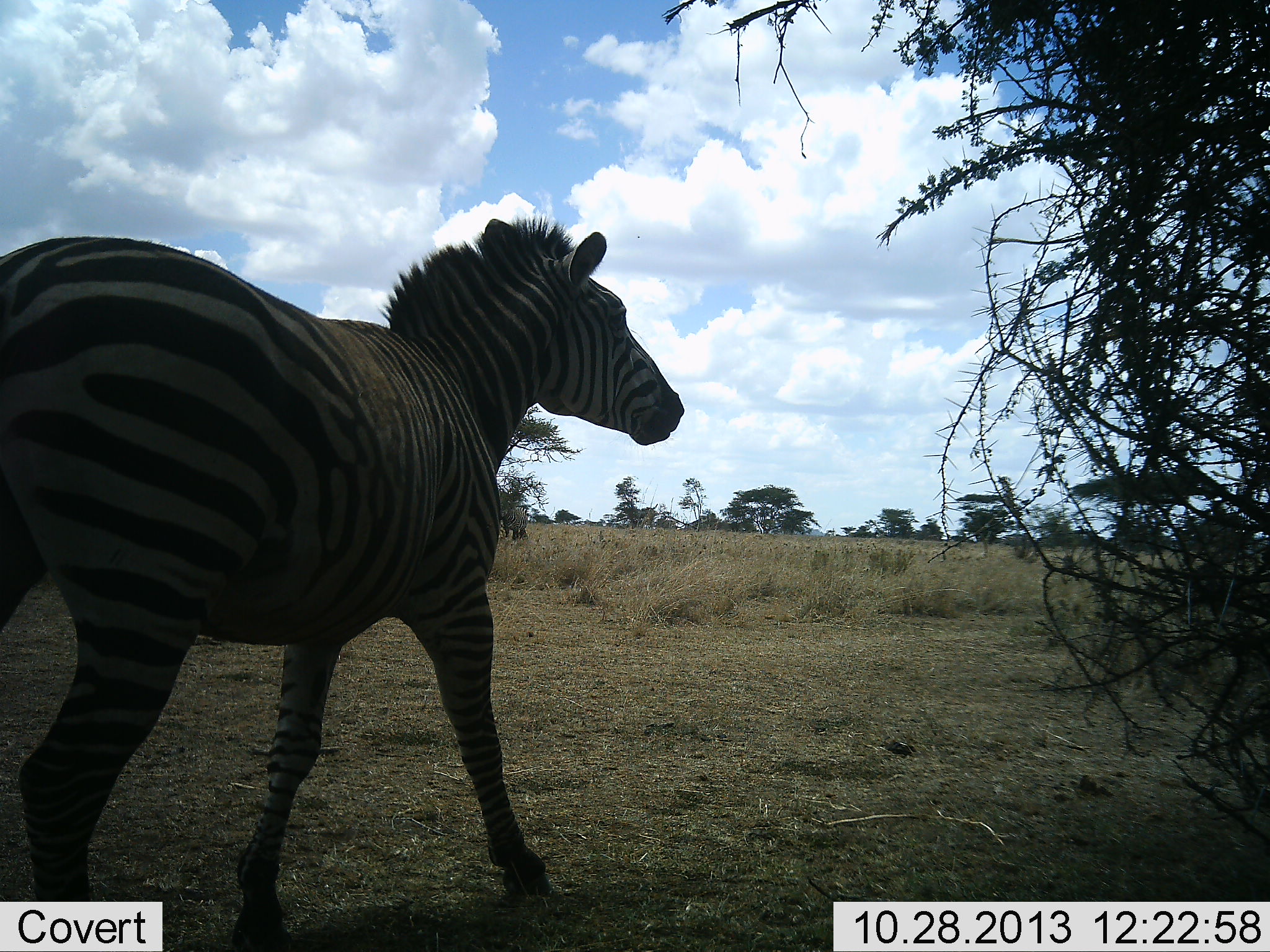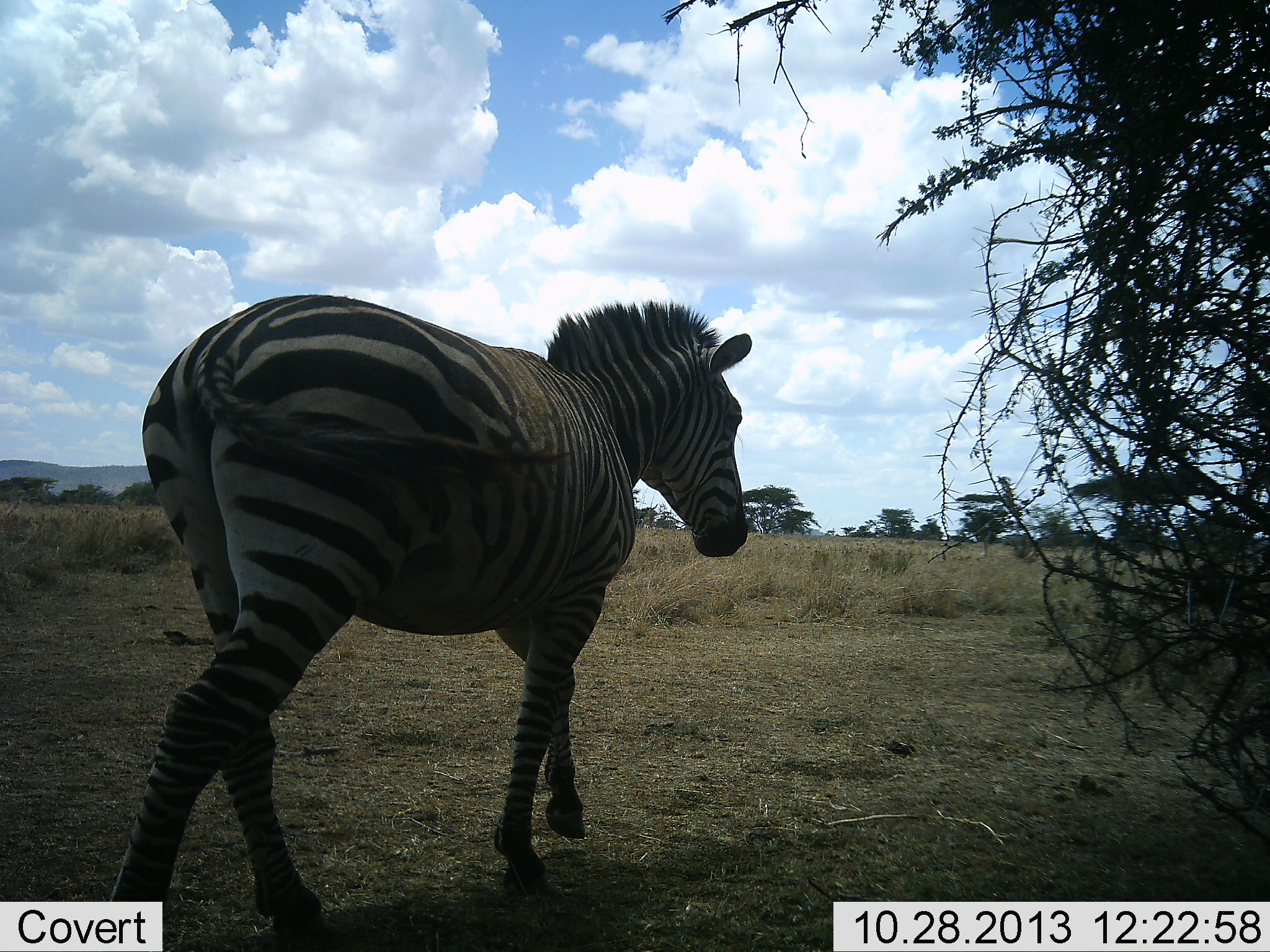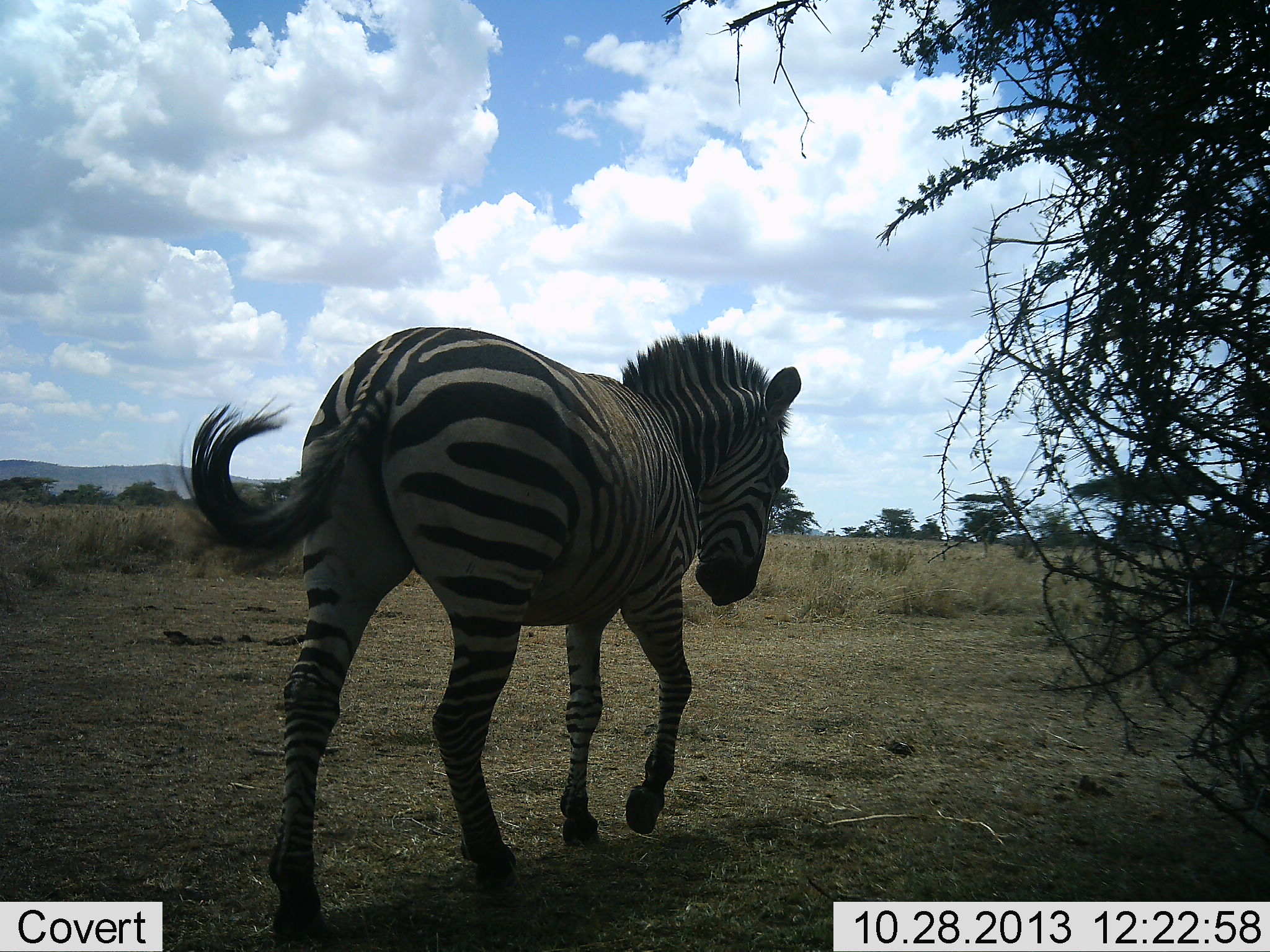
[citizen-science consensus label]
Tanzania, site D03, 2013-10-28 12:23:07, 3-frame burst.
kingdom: Animalia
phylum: Chordata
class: Mammalia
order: Perissodactyla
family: Equidae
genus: Equus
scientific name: Equus quagga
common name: plains zebra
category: zebra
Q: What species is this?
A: Zebra (plains zebra) (Equus quagga).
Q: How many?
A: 1.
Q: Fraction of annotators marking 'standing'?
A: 10%.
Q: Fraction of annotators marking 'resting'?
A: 0%.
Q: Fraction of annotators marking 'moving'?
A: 100%.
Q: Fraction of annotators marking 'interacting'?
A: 0%.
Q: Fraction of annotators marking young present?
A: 0%.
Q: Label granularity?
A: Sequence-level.